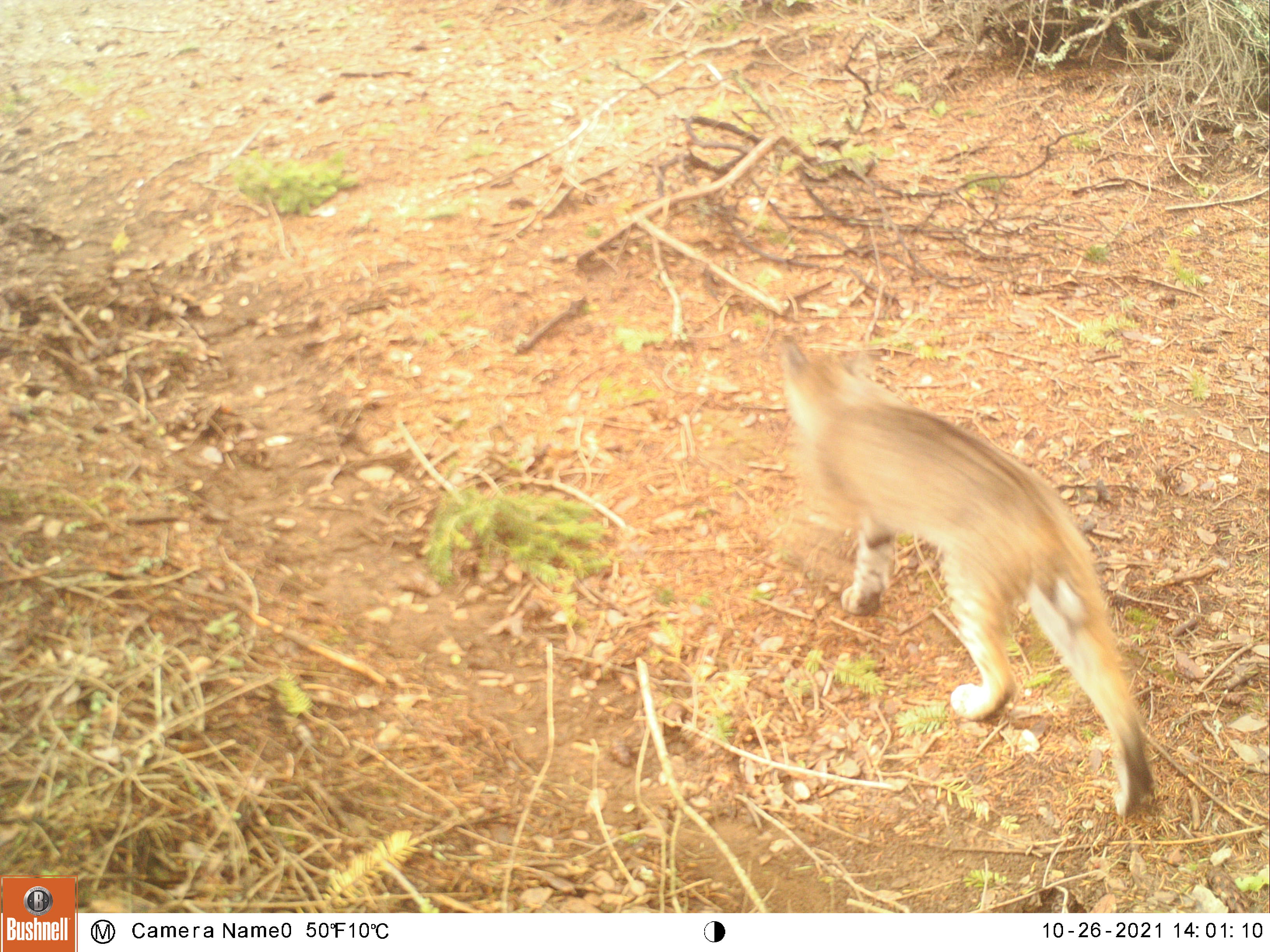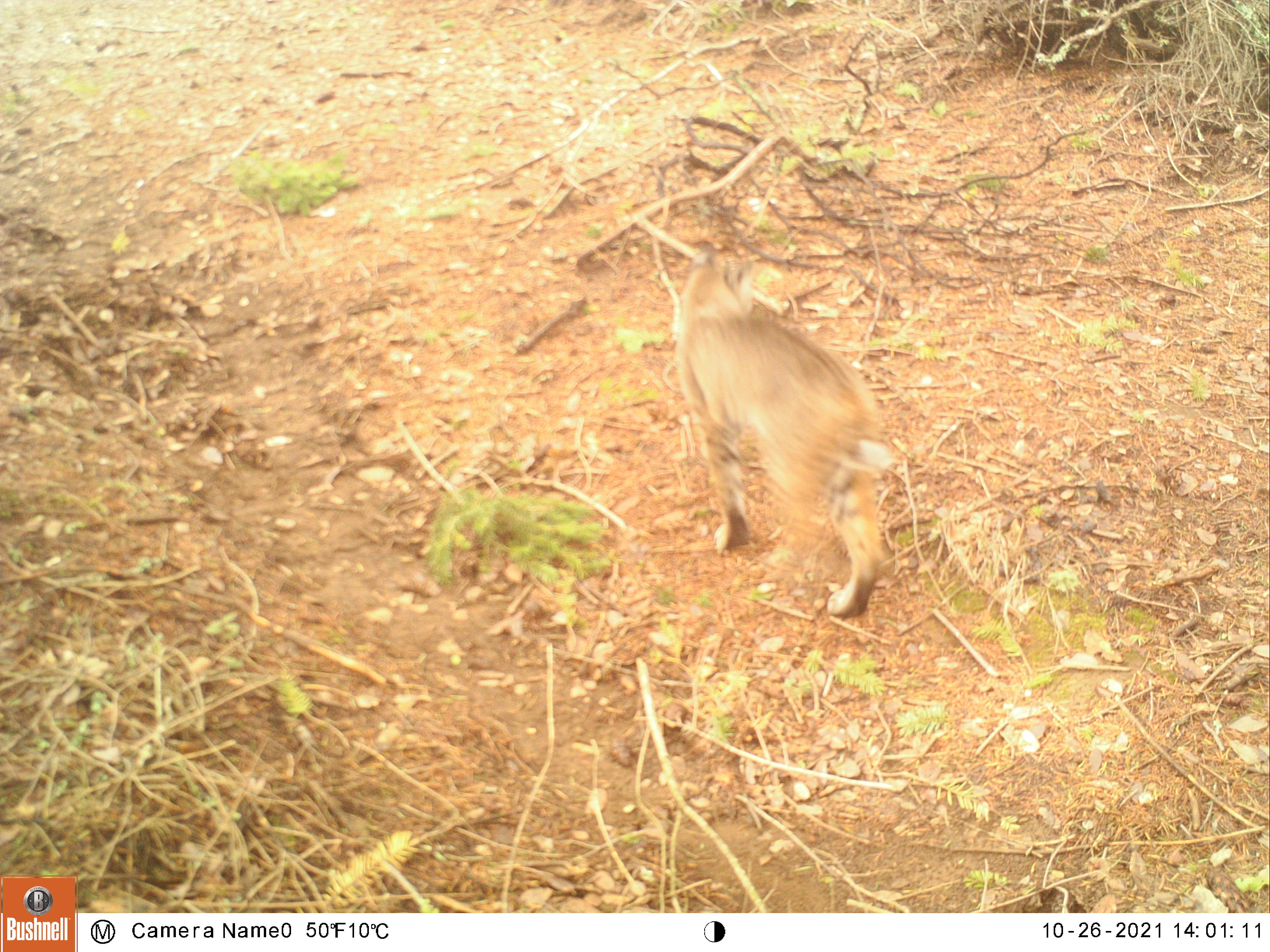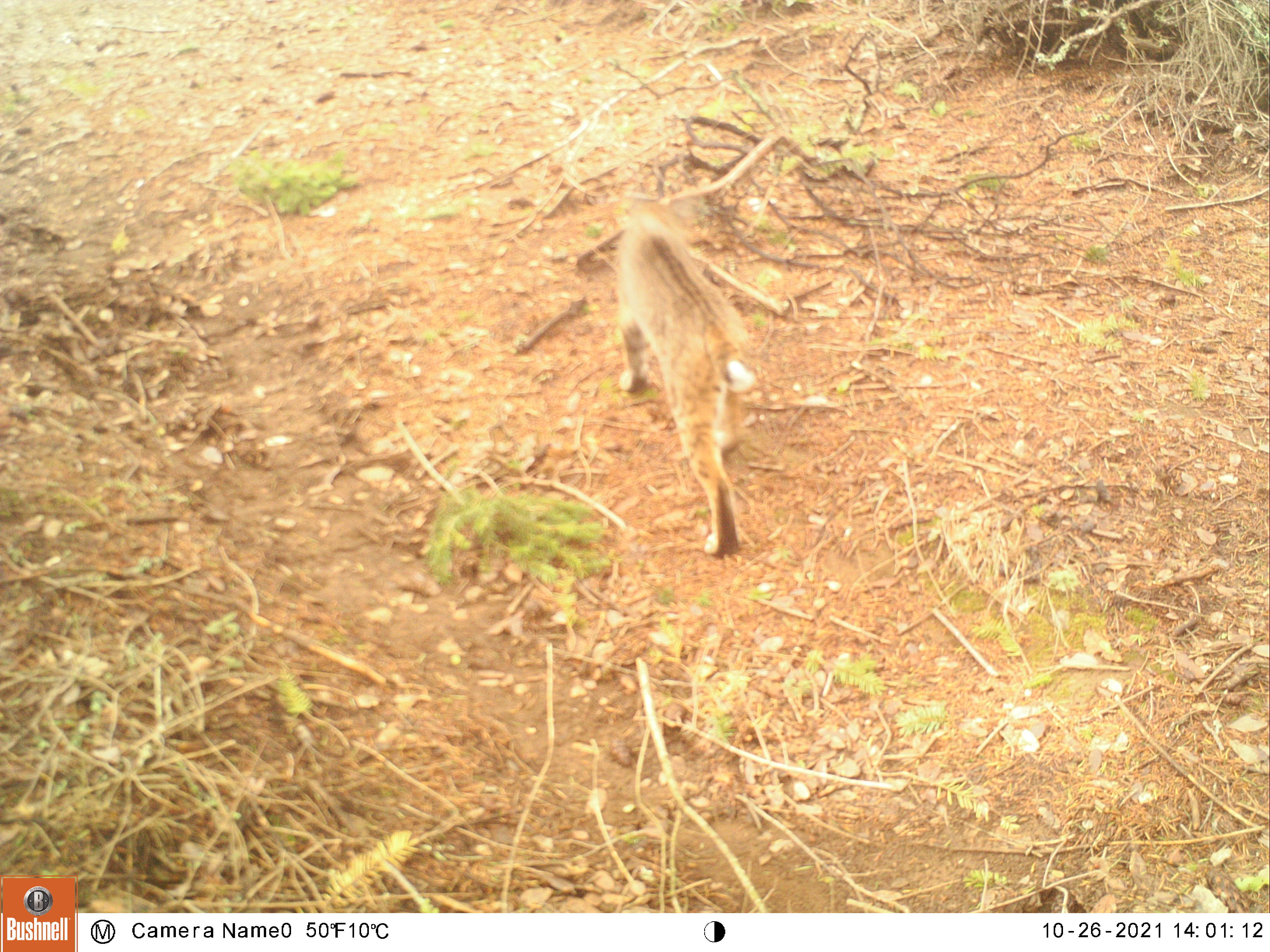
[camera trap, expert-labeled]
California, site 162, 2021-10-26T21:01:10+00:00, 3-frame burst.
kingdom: Animalia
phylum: Chordata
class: Mammalia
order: Carnivora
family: Felidae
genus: Lynx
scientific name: Lynx rufus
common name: bobcat